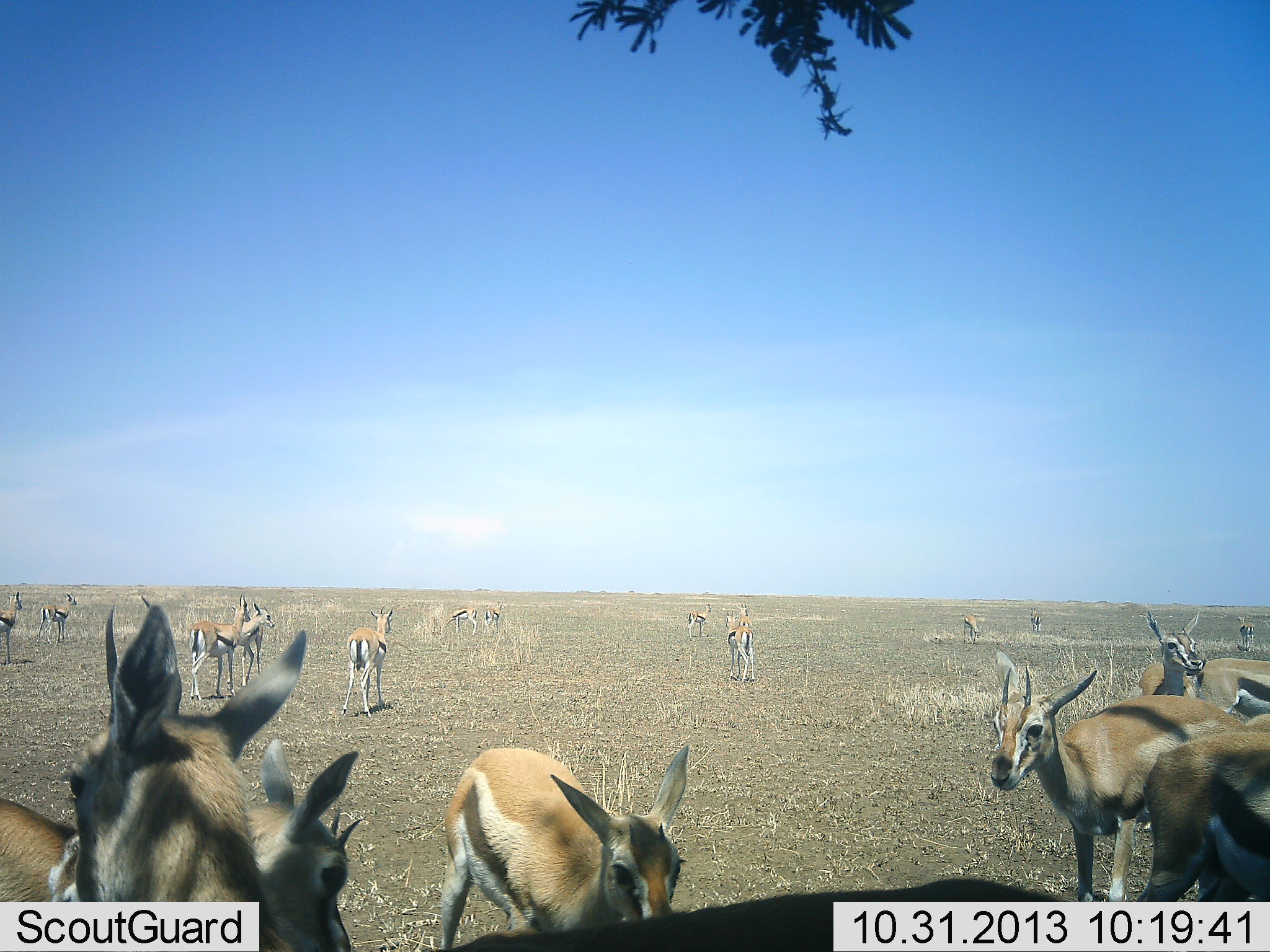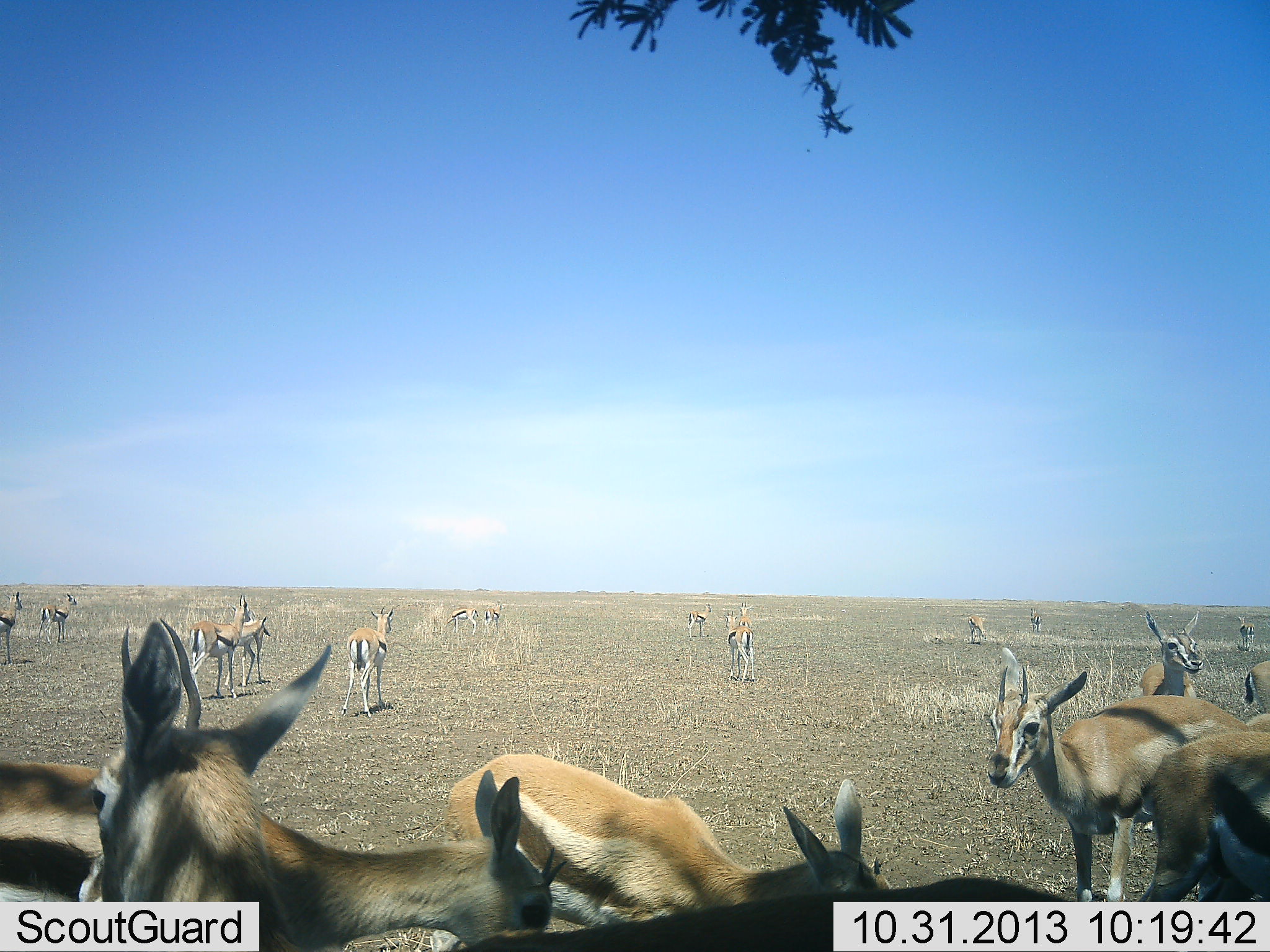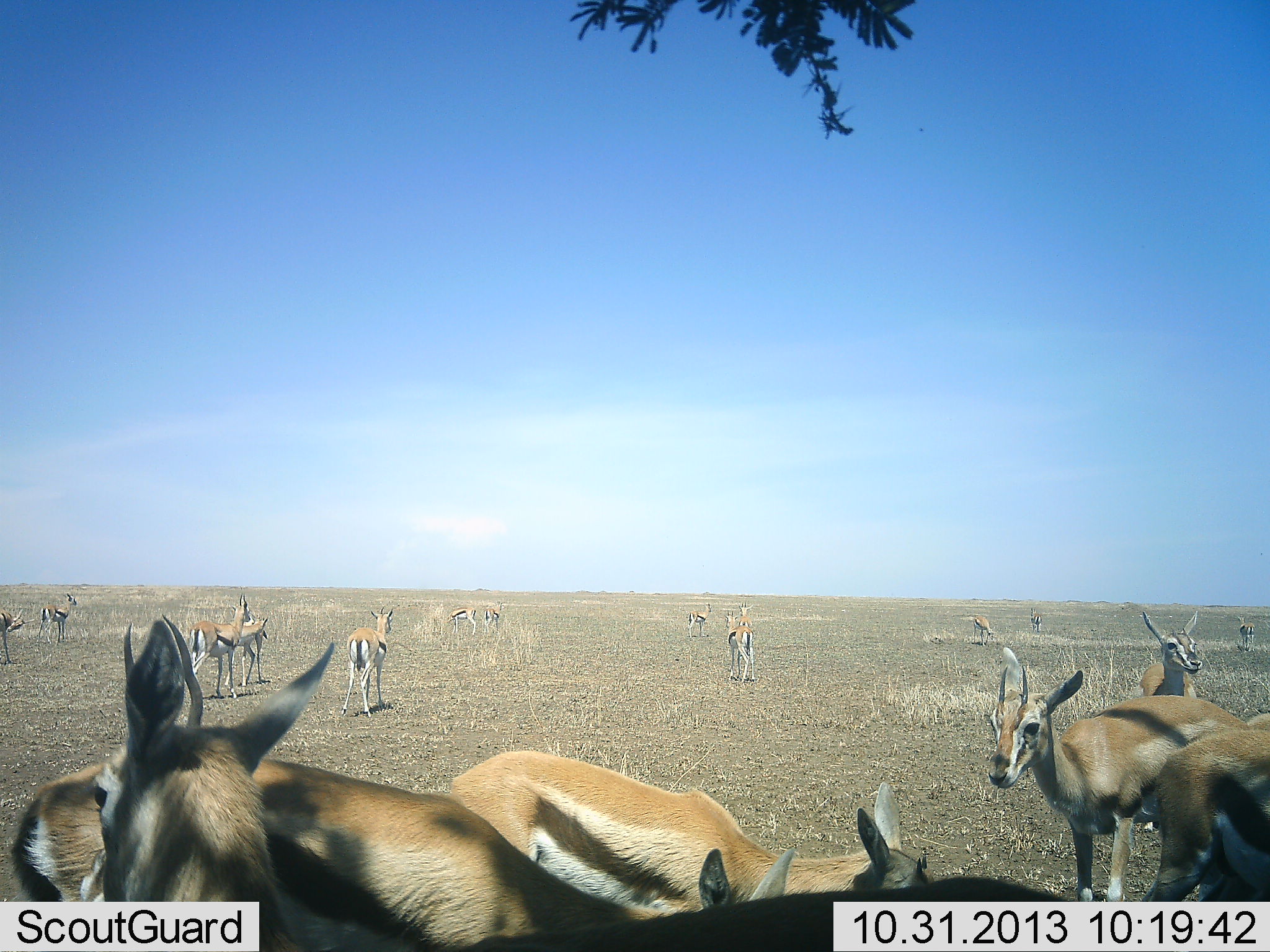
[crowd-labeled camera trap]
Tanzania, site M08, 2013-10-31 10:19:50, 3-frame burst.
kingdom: Animalia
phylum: Chordata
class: Mammalia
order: Artiodactyla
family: Bovidae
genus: Eudorcas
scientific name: Eudorcas thomsonii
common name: thomson's gazelle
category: gazellethomsons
Gazellethomsons (thomson's gazelle) (Eudorcas thomsonii), count 11-50. Behavior (volunteer vote fractions): standing 94%, resting 11%, moving 44%, interacting 11%. Young present (vote fraction): 6%. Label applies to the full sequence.